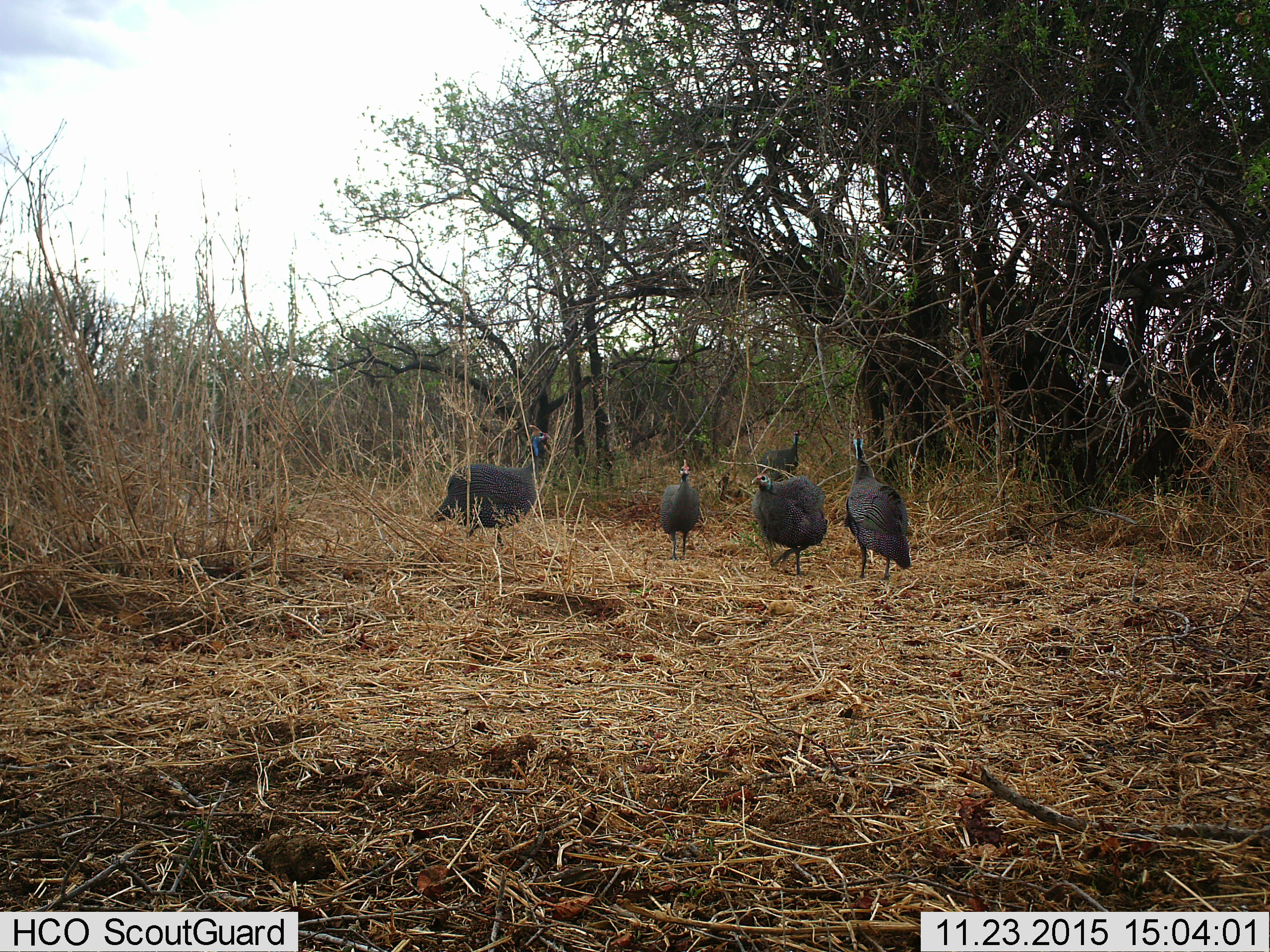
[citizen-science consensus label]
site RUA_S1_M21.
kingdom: Animalia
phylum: Chordata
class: Aves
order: Galliformes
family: Numididae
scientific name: Numididae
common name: guineafowl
Guineafowl (Numididae), count 5. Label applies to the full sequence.